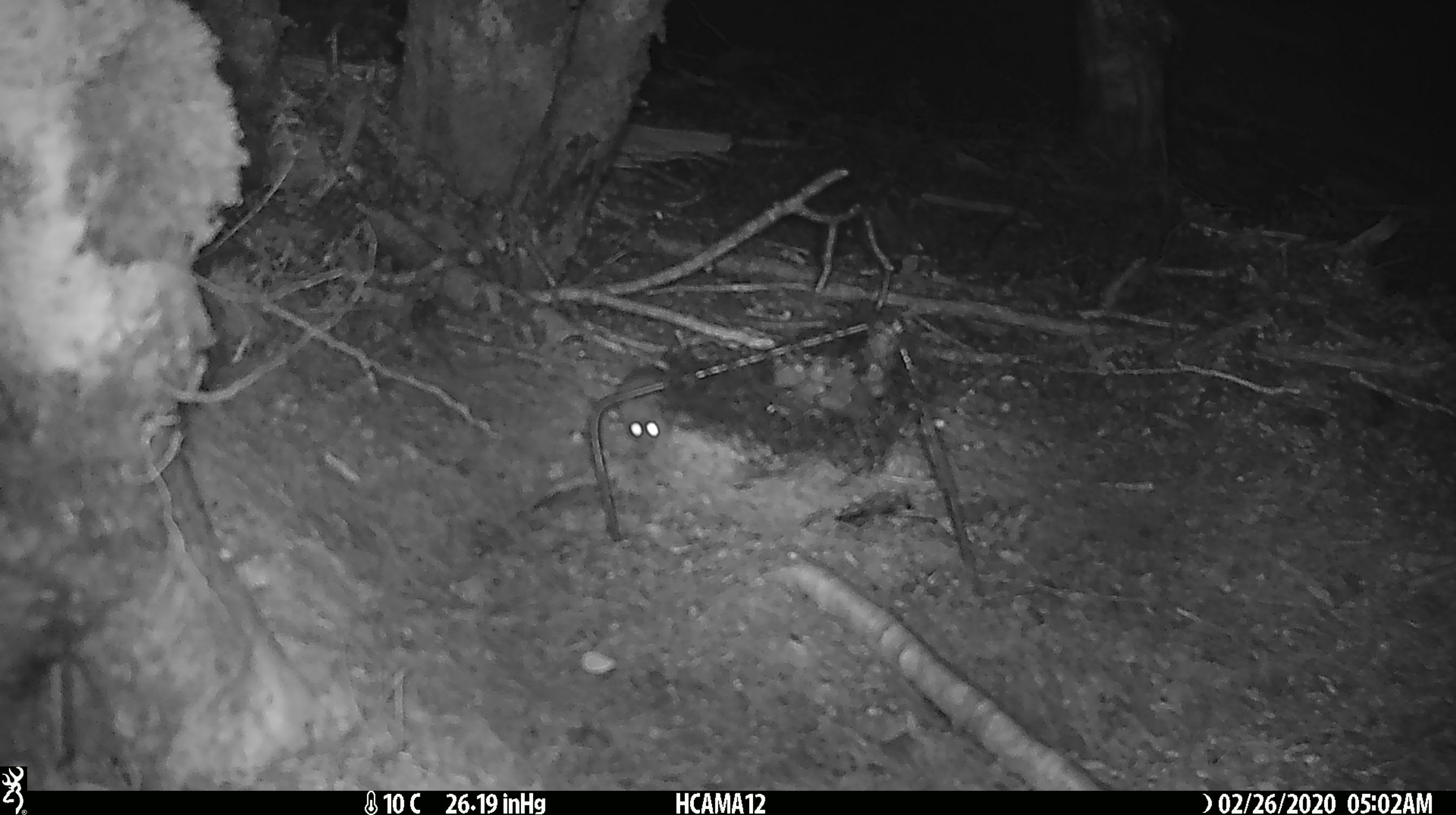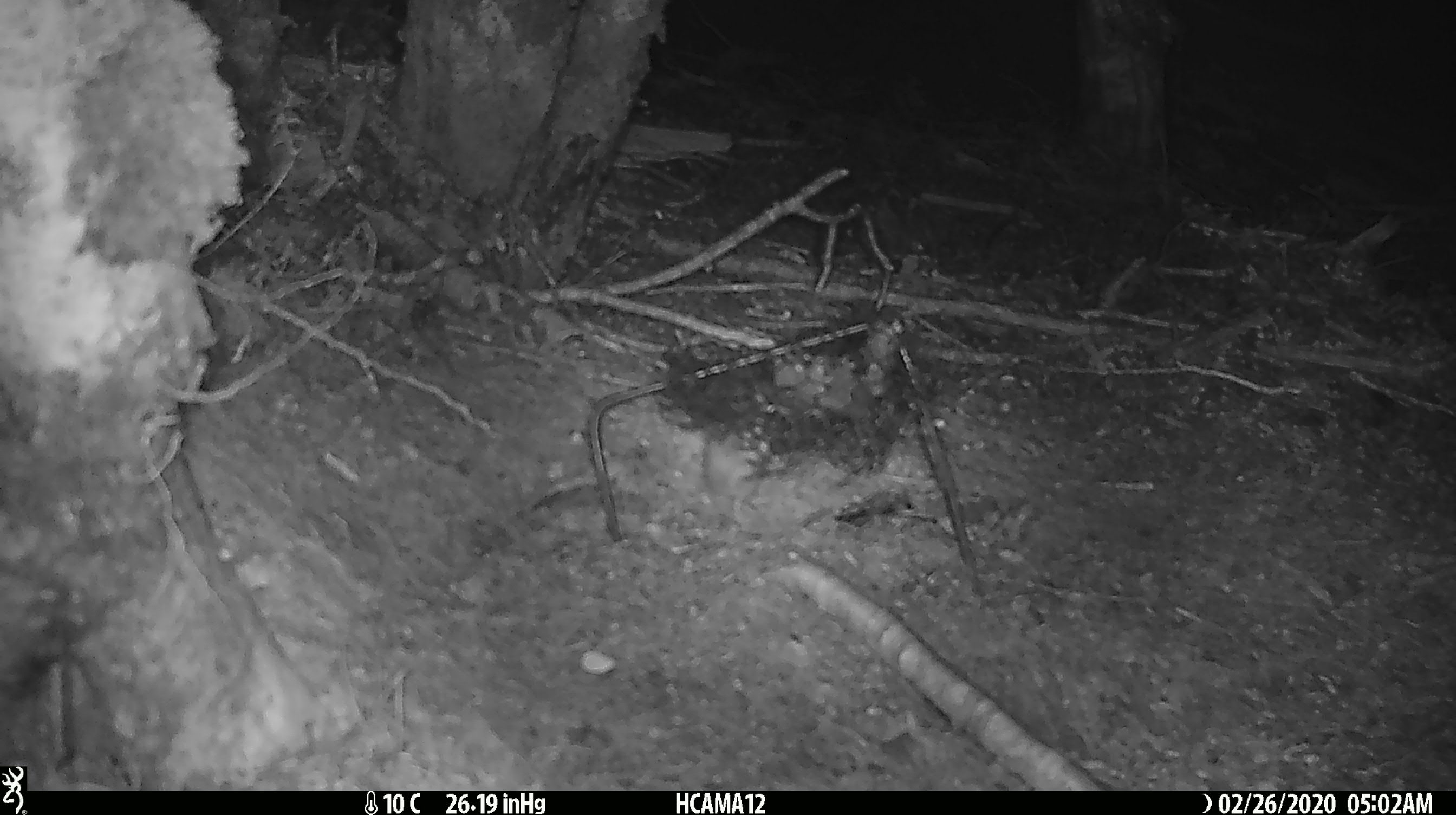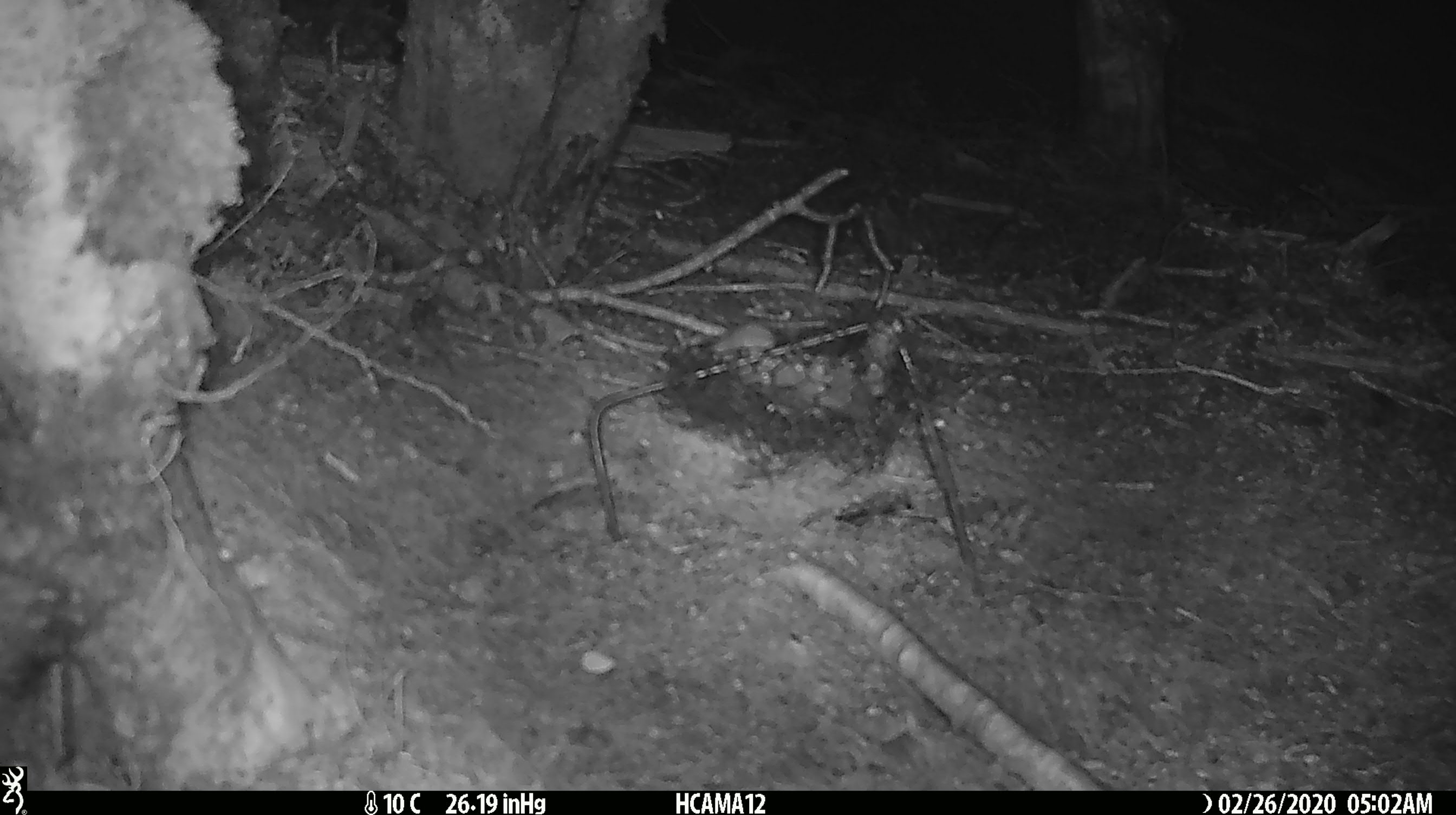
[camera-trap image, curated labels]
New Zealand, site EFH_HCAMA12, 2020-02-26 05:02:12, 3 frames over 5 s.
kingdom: Animalia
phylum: Chordata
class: Mammalia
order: Rodentia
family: Muridae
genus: Mus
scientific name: Mus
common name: mouse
Mouse (Mus).